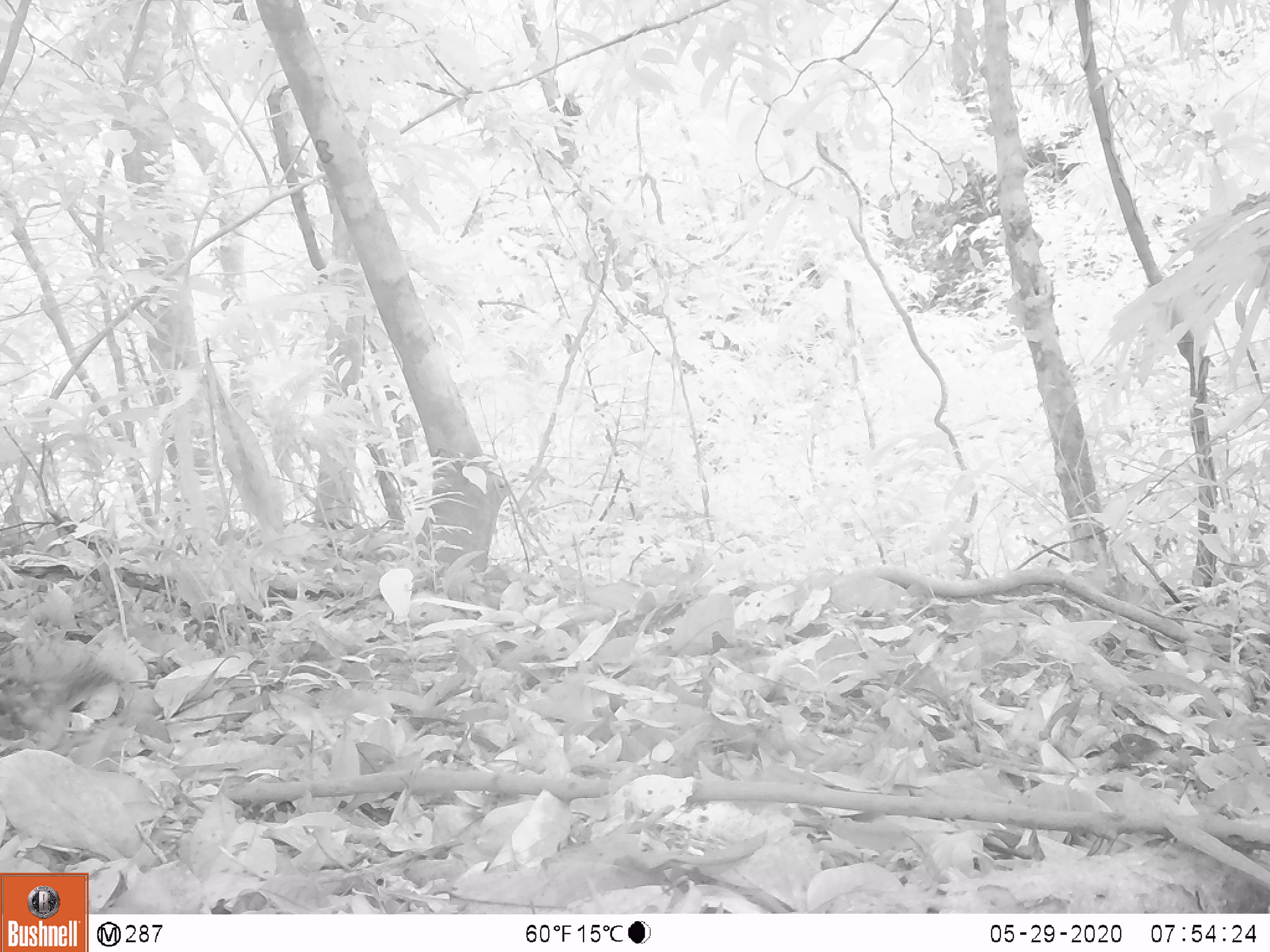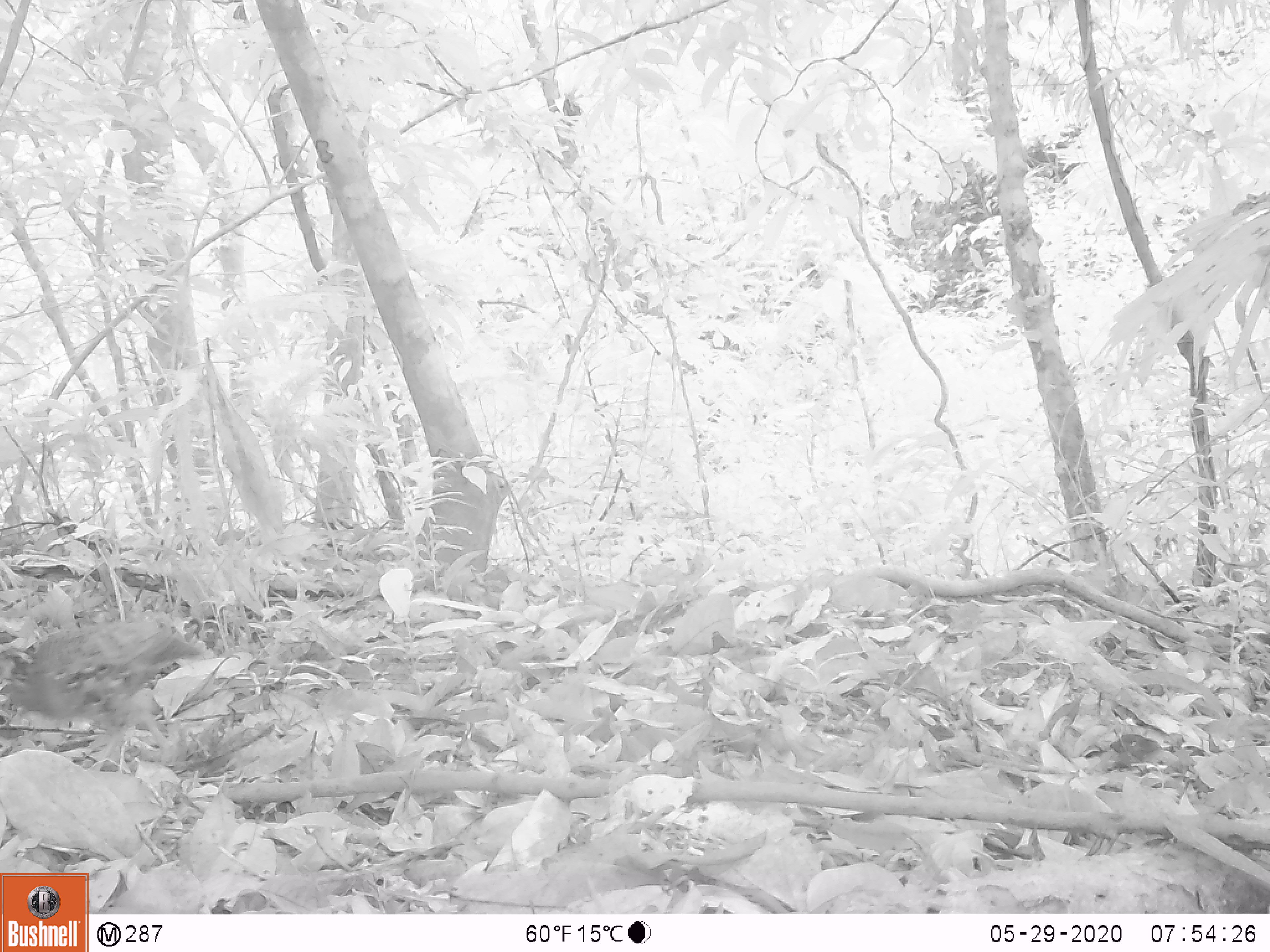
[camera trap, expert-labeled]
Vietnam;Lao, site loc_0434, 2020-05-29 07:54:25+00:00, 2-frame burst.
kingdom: Animalia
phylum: Chordata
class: Aves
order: Galliformes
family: Phasianidae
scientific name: Phasianidae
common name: partridge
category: unidentified partridge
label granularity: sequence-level